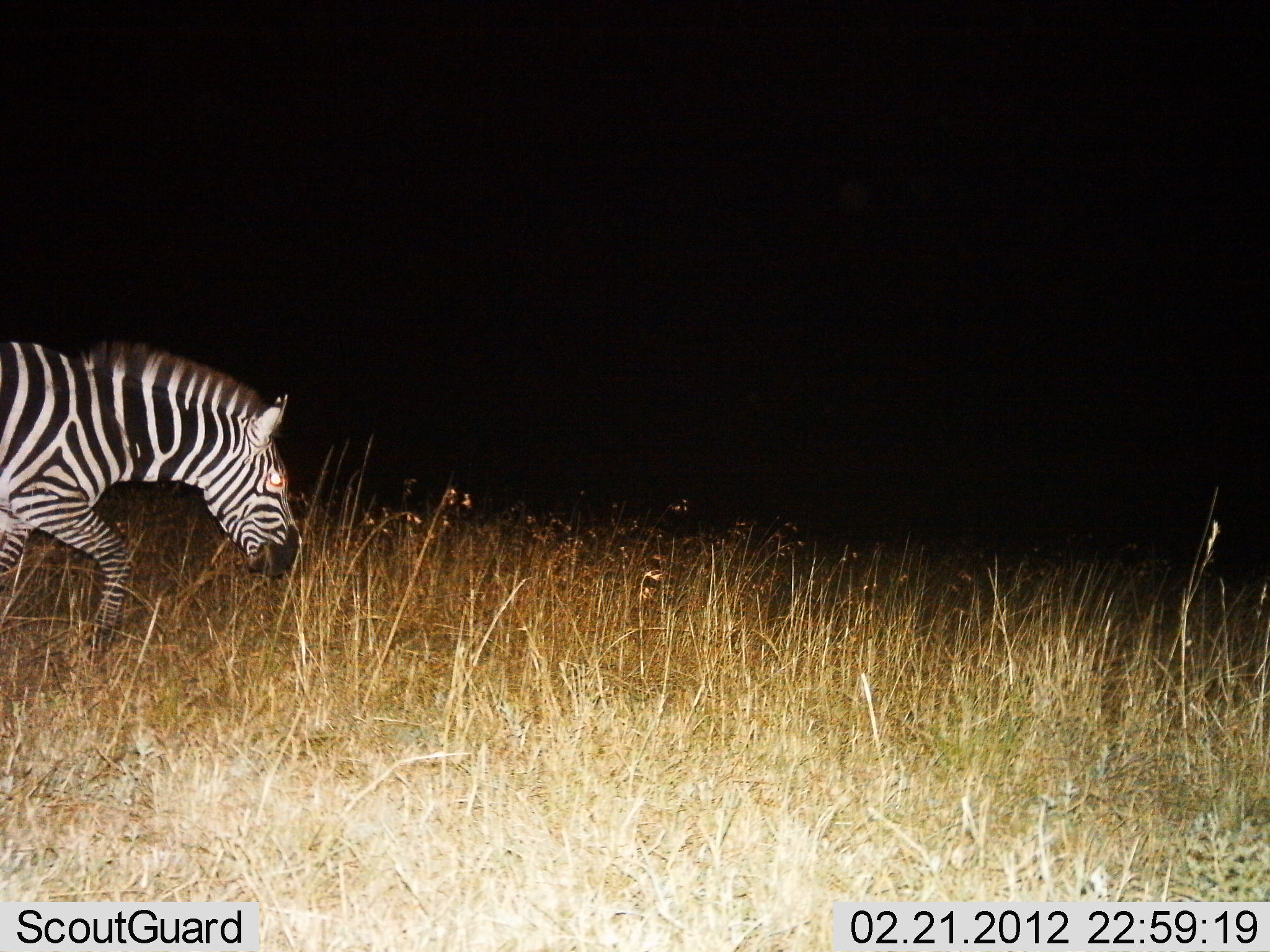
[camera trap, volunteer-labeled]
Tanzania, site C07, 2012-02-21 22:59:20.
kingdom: Animalia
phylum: Chordata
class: Mammalia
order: Perissodactyla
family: Equidae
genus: Equus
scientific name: Equus quagga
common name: plains zebra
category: zebra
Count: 1.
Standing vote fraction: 6%.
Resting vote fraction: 0%.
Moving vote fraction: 91%.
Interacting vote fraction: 0%.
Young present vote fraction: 0%.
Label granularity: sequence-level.